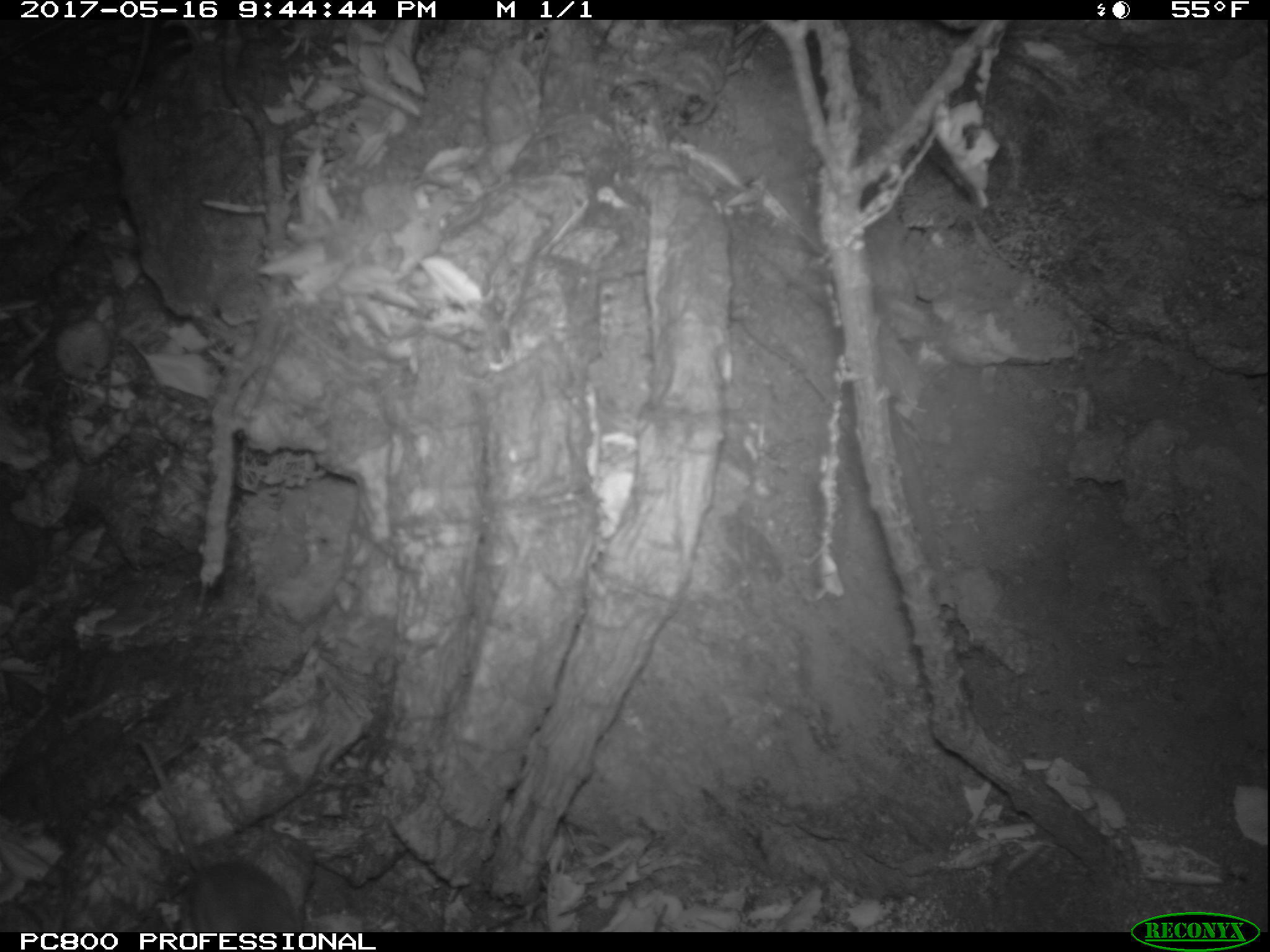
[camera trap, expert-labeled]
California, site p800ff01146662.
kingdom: Animalia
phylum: Chordata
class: Mammalia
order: Rodentia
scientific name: Rodentia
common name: rodent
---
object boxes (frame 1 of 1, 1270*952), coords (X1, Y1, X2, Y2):
rodent: (130, 736, 302, 930)